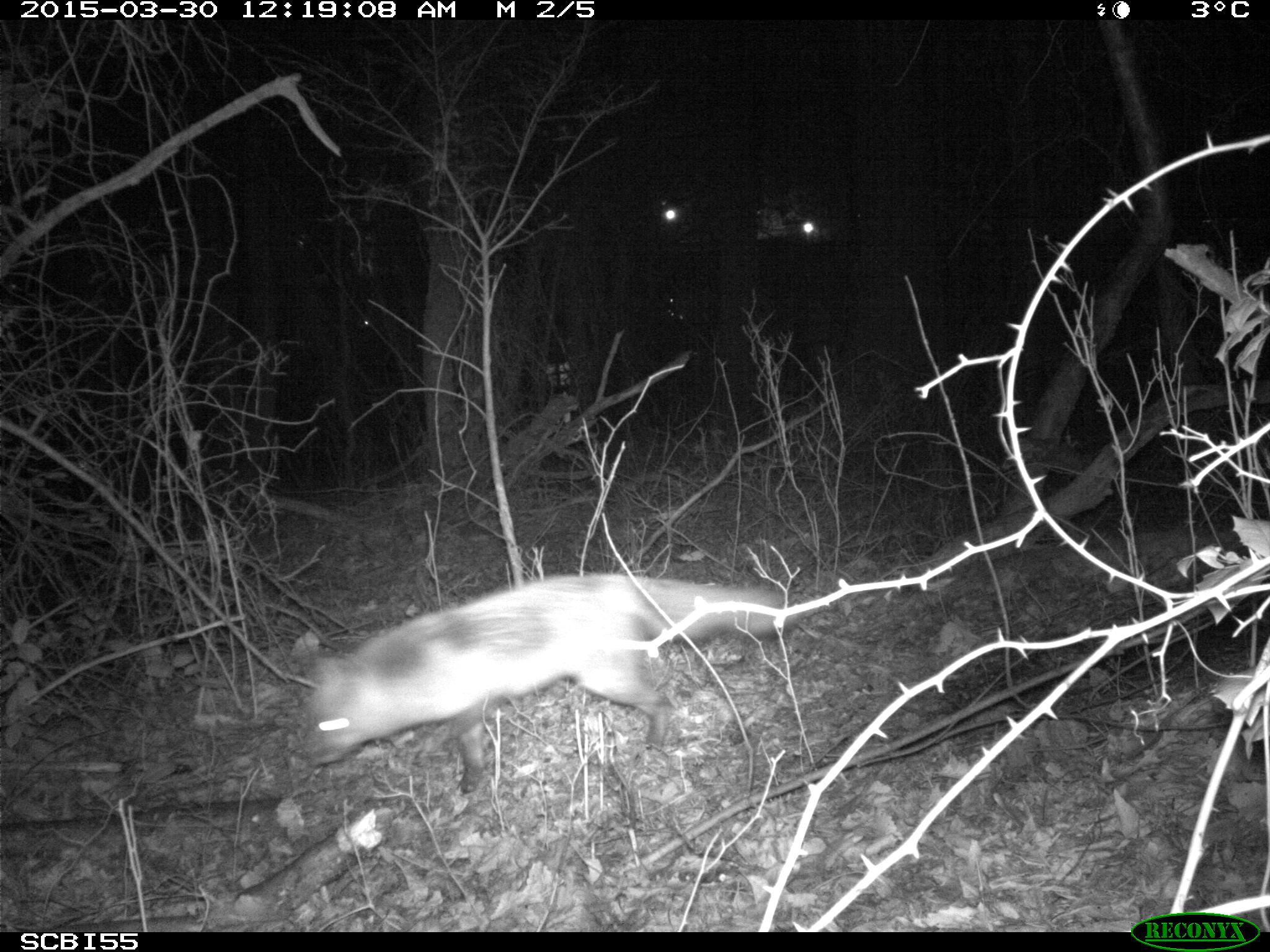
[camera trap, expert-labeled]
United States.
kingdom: Animalia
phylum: Chordata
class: Mammalia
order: Carnivora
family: Canidae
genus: Vulpes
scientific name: Vulpes vulpes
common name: red fox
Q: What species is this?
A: Red Fox (Vulpes vulpes).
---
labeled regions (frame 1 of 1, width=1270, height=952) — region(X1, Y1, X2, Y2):
Red Fox: region(293, 561, 792, 817)